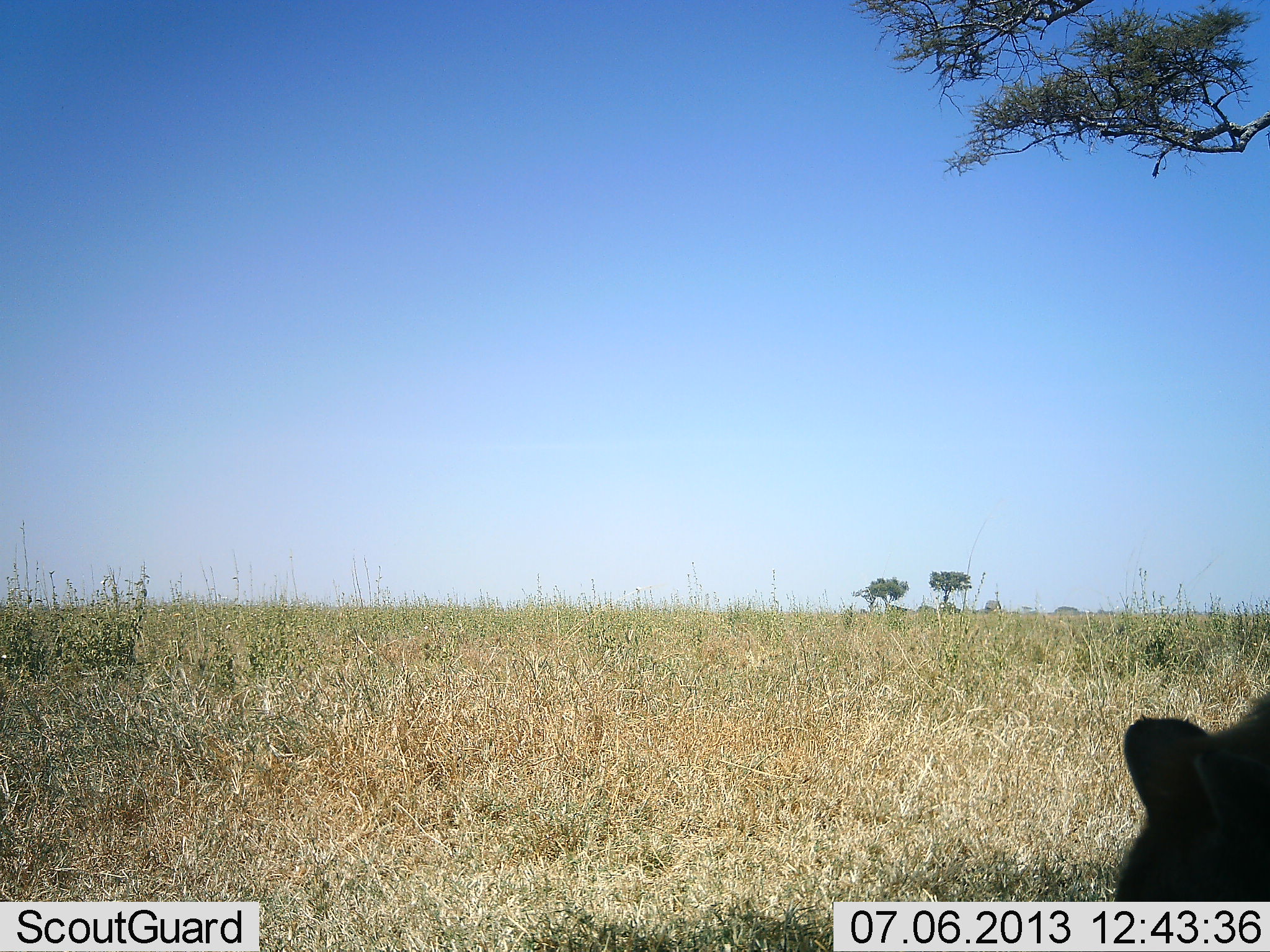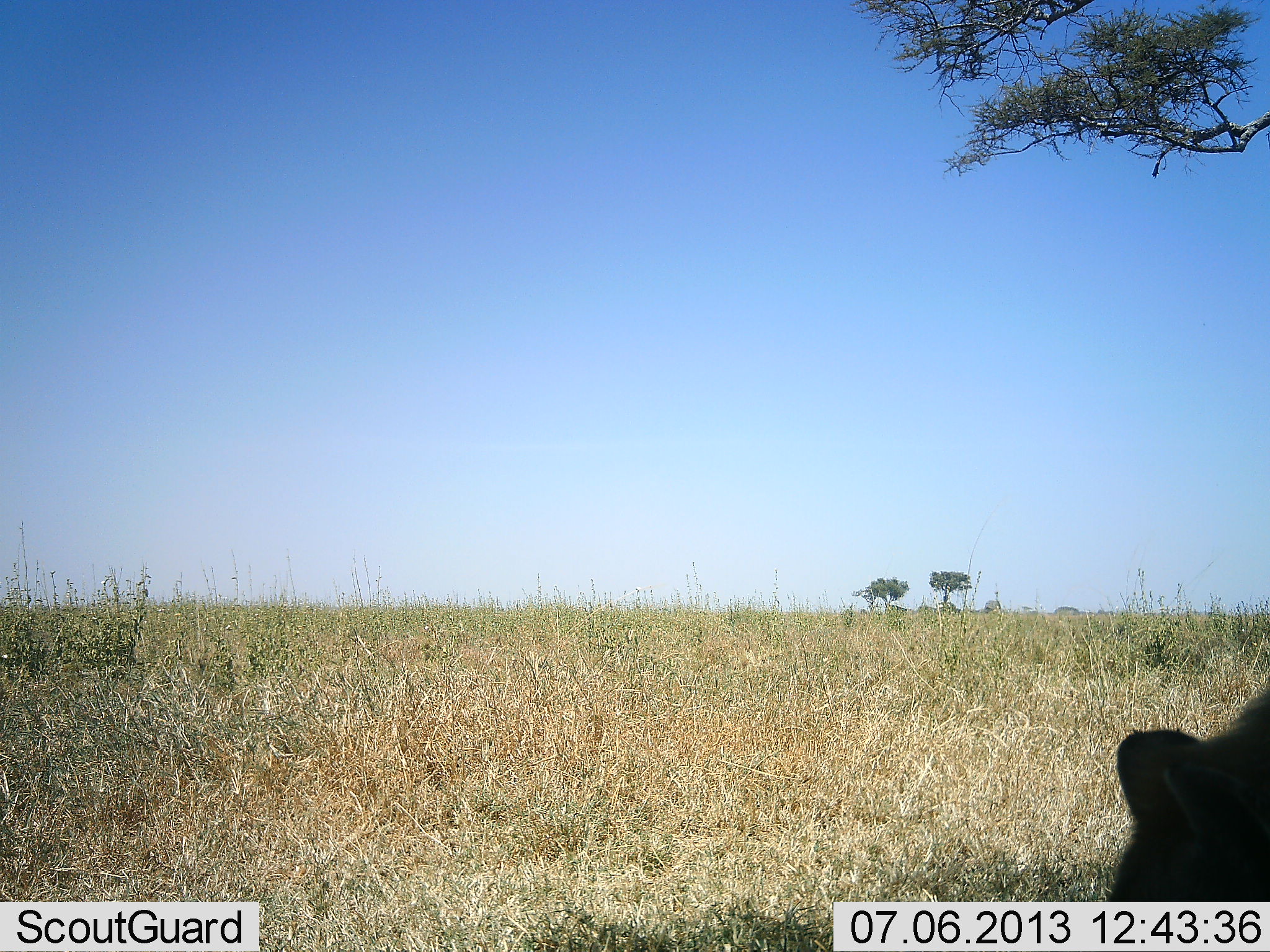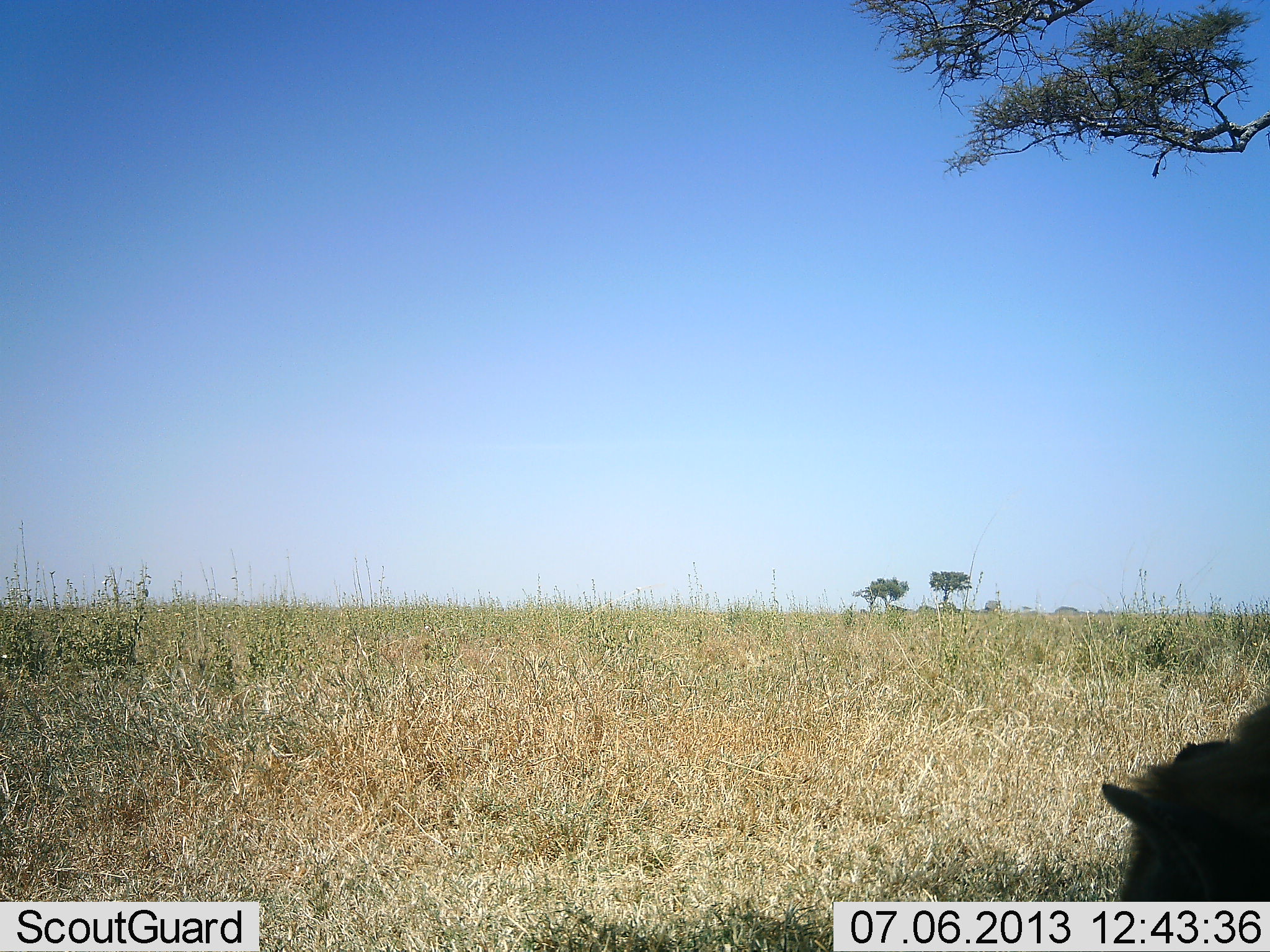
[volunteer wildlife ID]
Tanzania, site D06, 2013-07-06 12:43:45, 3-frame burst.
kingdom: Animalia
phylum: Chordata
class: Mammalia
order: Carnivora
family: Hyaenidae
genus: Crocuta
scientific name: Crocuta crocuta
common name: spotted hyena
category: hyenaspotted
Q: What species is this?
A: Hyenaspotted (spotted hyena) (Crocuta crocuta).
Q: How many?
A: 1.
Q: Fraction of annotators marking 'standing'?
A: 70%.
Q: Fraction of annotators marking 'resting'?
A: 10%.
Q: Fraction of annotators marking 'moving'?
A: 0%.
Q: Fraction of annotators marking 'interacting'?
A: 0%.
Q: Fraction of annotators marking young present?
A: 0%.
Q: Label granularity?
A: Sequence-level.